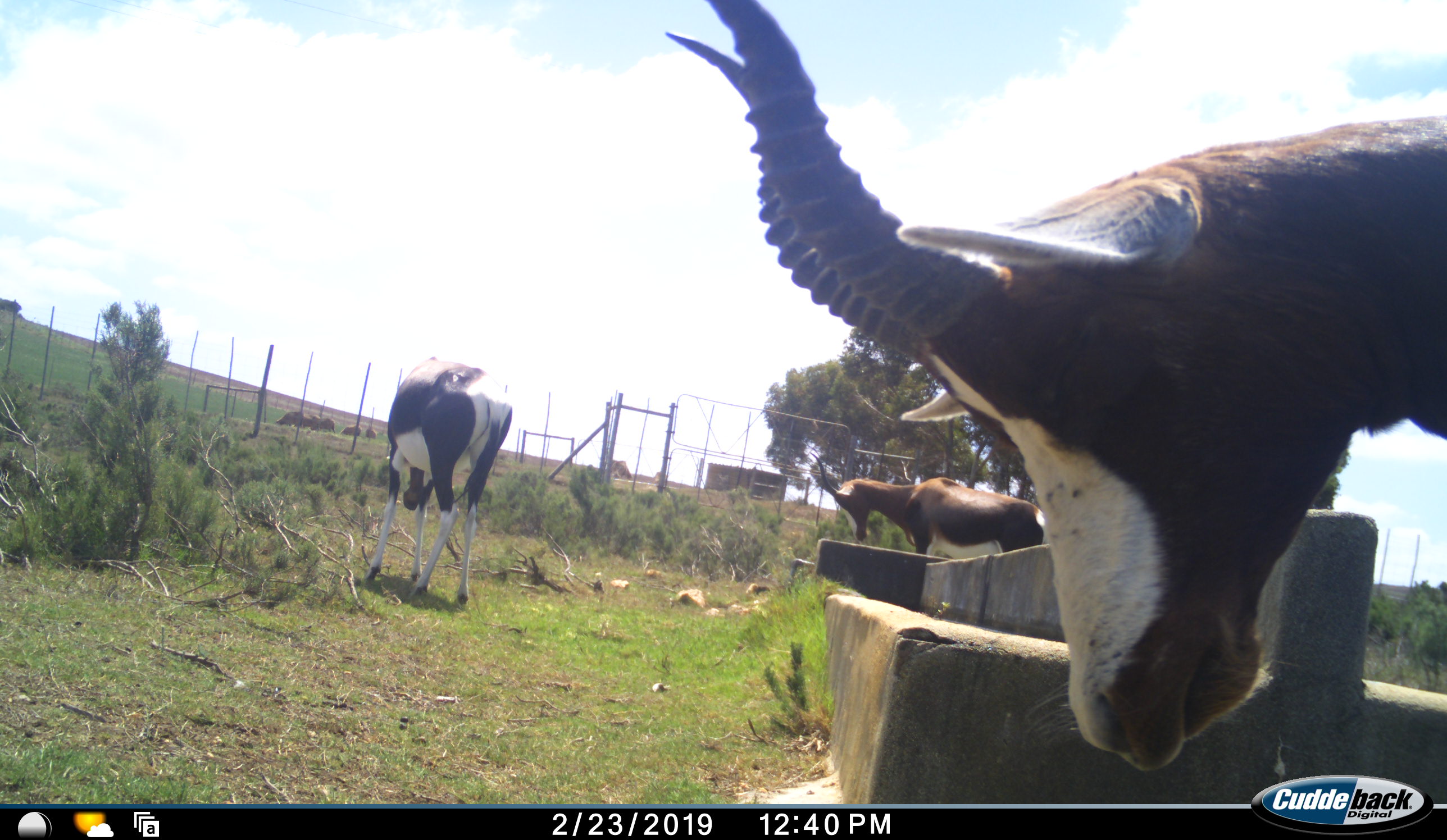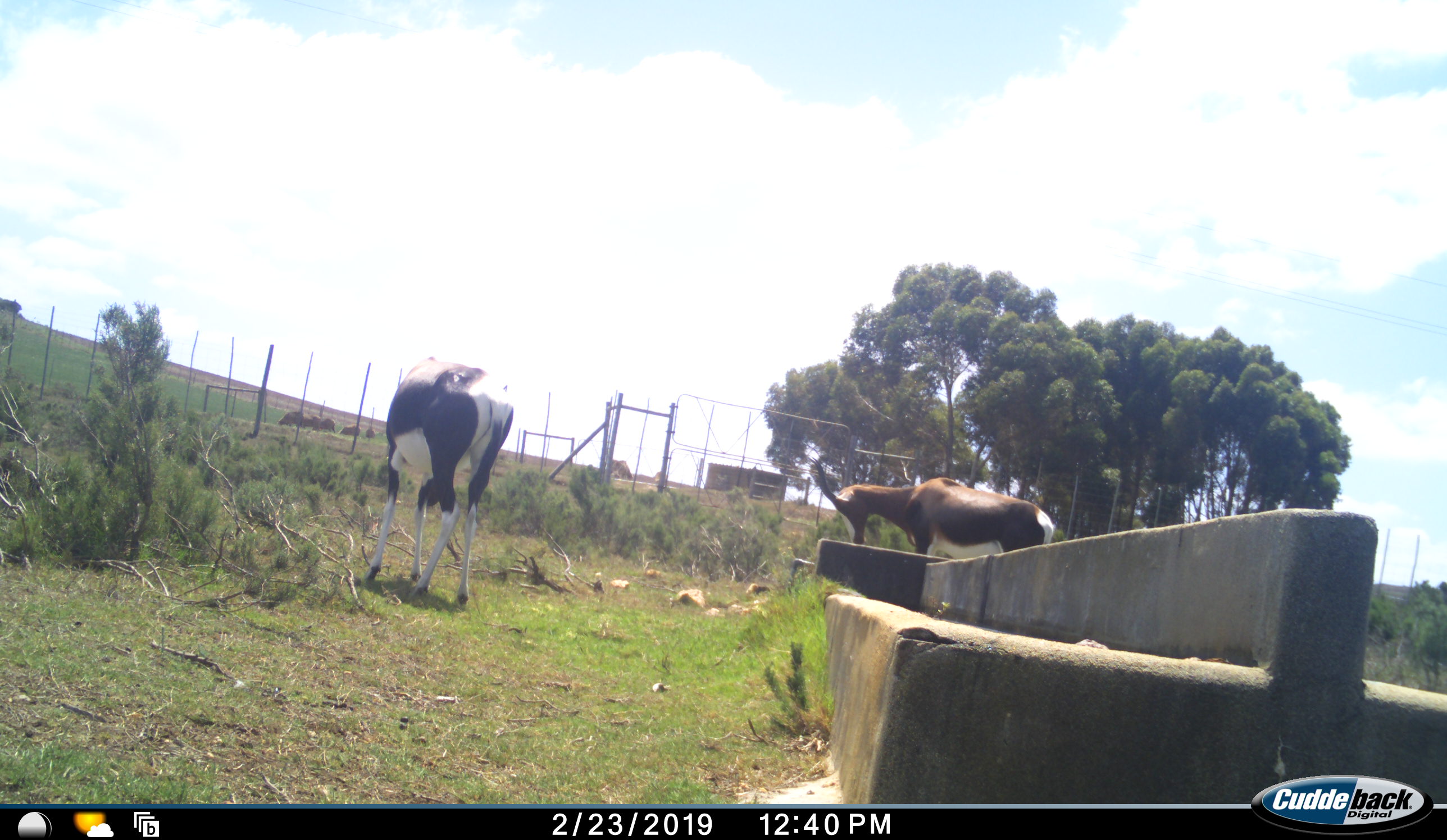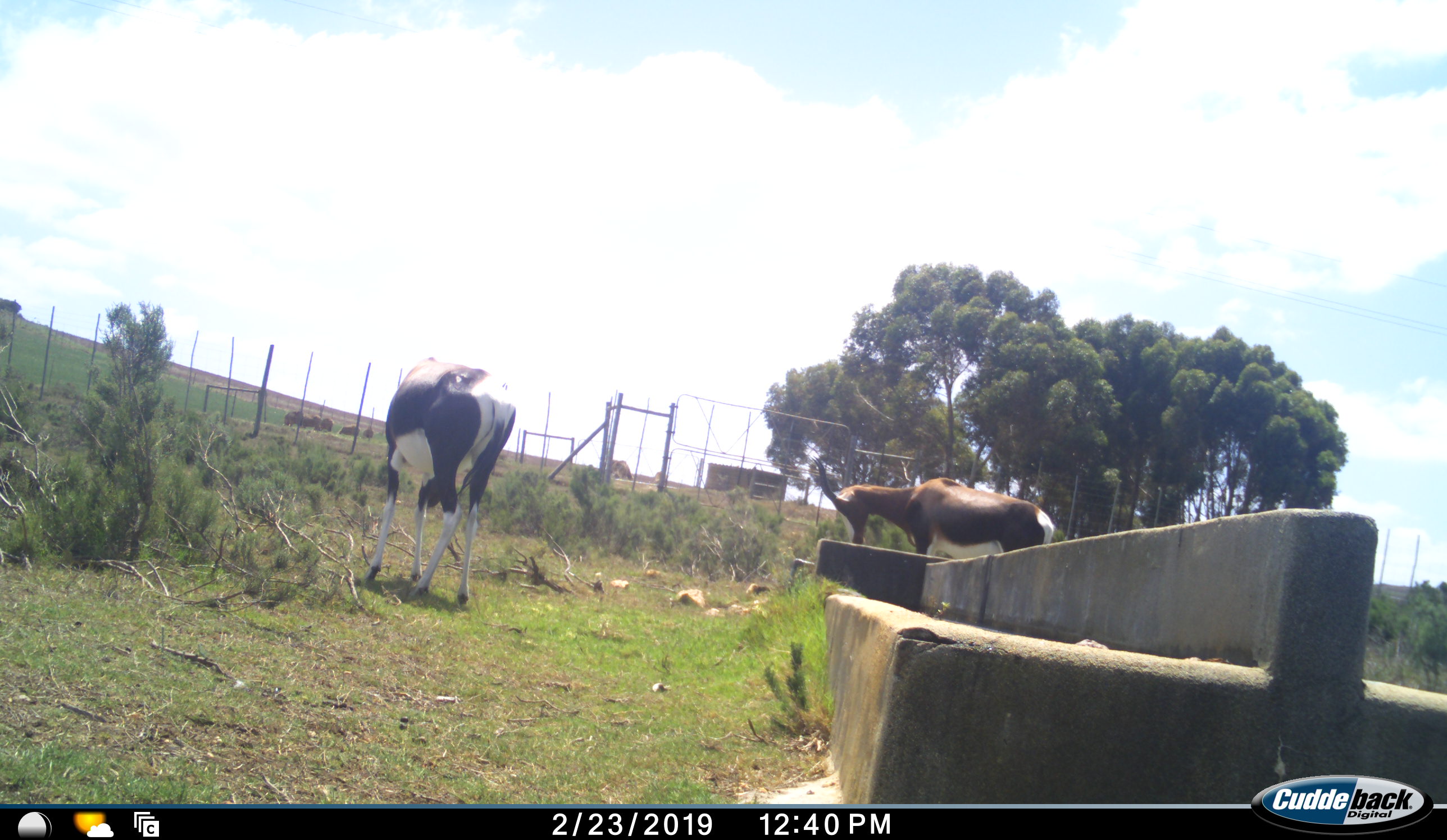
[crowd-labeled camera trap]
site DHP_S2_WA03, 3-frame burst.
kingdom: Animalia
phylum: Chordata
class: Mammalia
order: Artiodactyla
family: Bovidae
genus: Damaliscus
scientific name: Damaliscus pygargus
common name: bontebok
Bontebok (Damaliscus pygargus), count 3. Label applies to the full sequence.